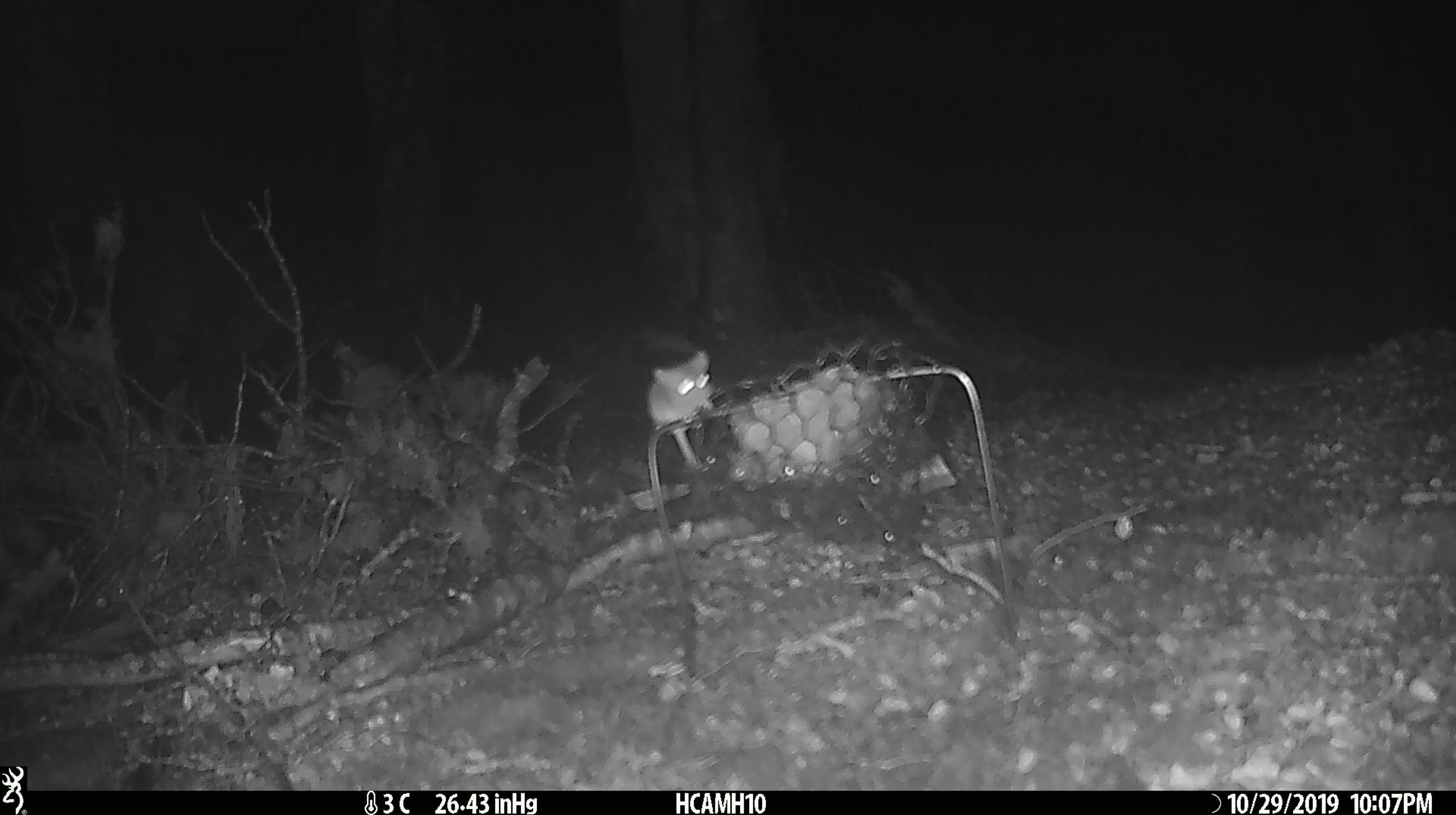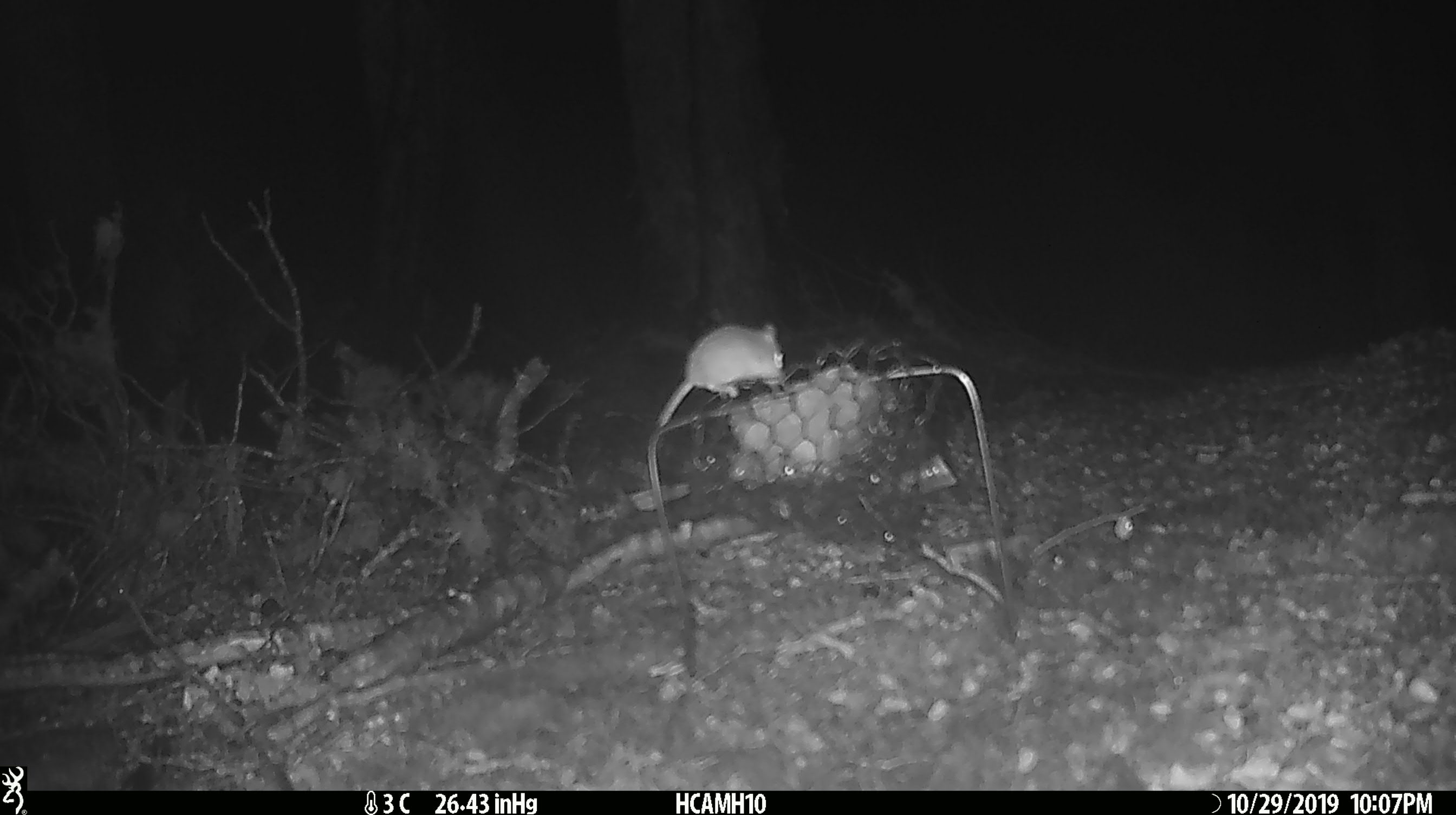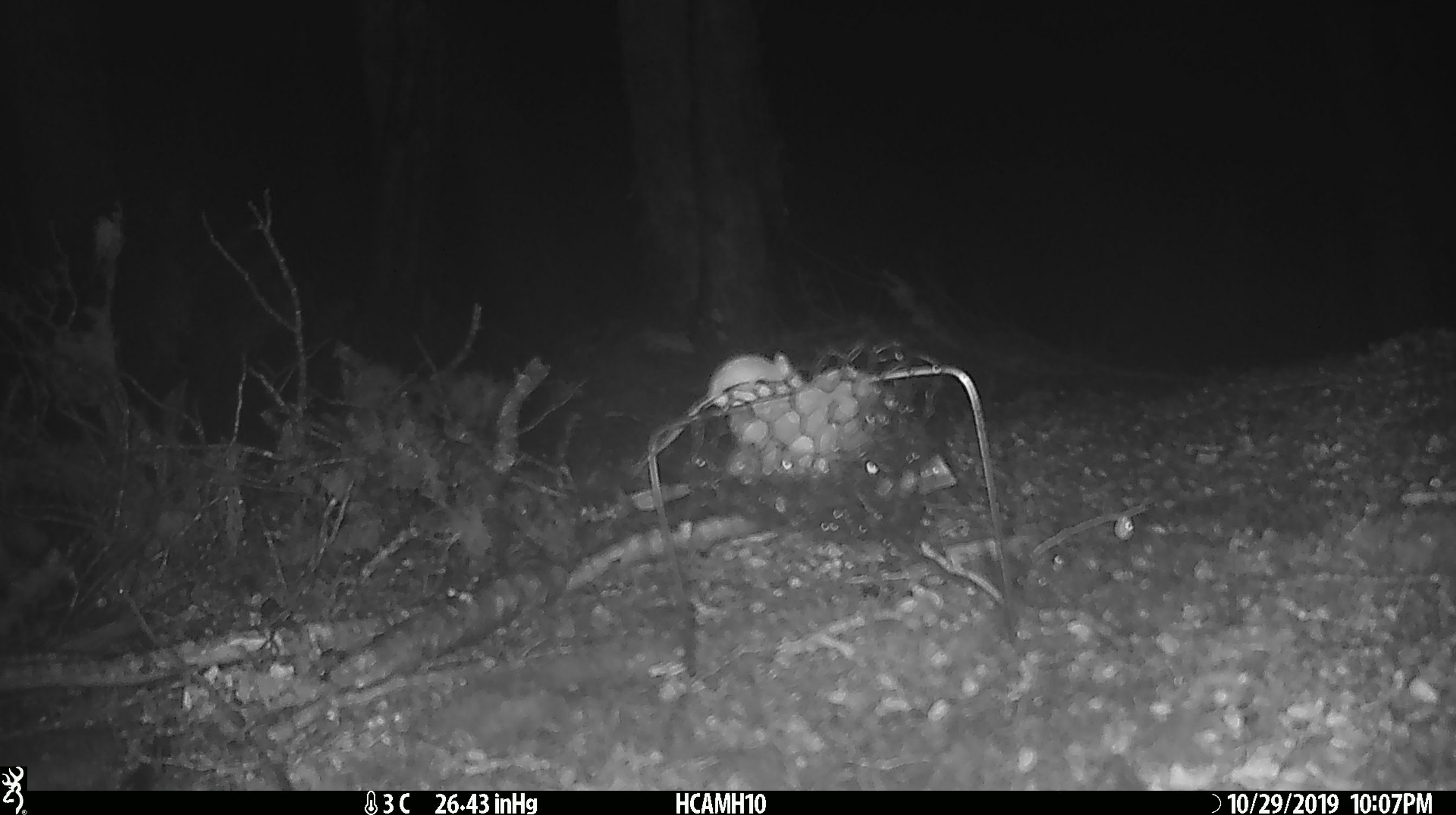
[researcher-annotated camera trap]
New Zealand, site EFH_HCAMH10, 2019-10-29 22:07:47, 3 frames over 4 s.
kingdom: Animalia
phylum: Chordata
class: Mammalia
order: Rodentia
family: Muridae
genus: Mus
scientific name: Mus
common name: mouse